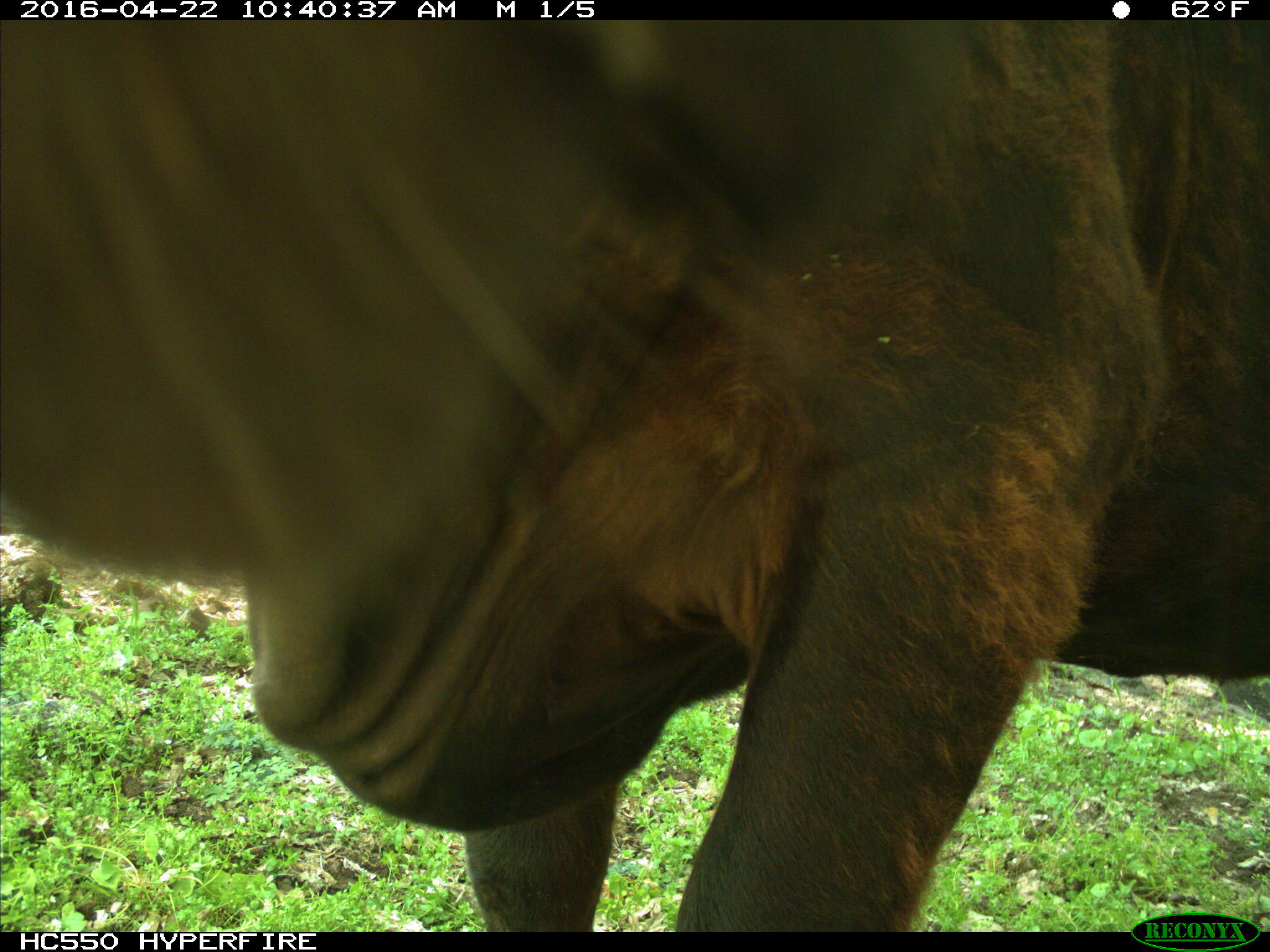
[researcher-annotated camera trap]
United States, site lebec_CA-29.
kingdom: Animalia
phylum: Chordata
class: Mammalia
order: Artiodactyla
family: Bovidae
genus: Bos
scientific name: Bos taurus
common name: domestic cow